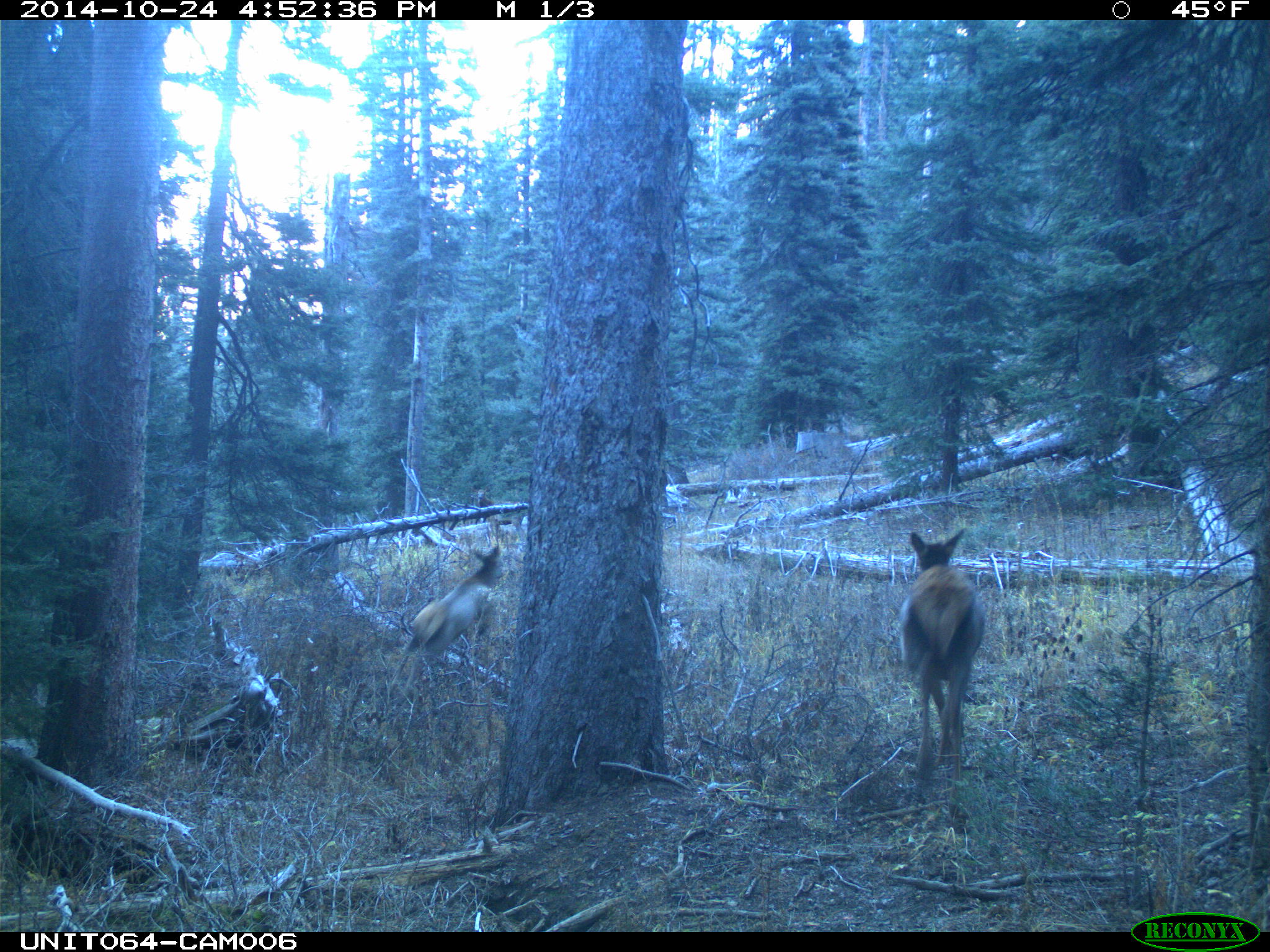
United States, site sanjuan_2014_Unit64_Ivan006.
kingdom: Animalia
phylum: Chordata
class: Mammalia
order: Artiodactyla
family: Cervidae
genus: Cervus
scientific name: Cervus elaphus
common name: red deer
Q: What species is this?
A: Cervus elaphus (red deer).